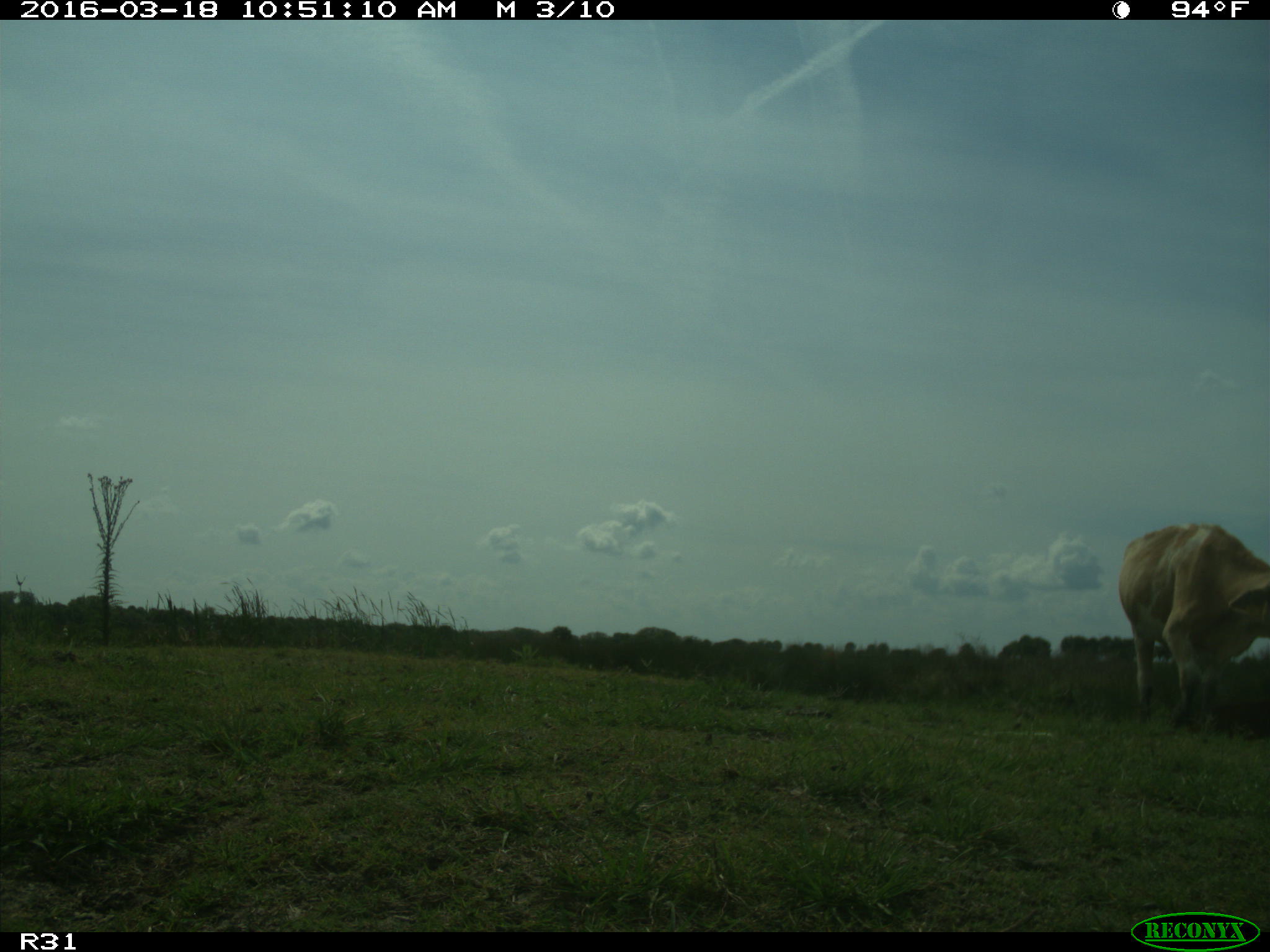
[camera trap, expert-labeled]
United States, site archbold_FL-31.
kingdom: Animalia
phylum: Chordata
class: Mammalia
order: Artiodactyla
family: Bovidae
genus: Bos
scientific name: Bos taurus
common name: domestic cow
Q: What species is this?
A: Bos taurus (domestic cow).